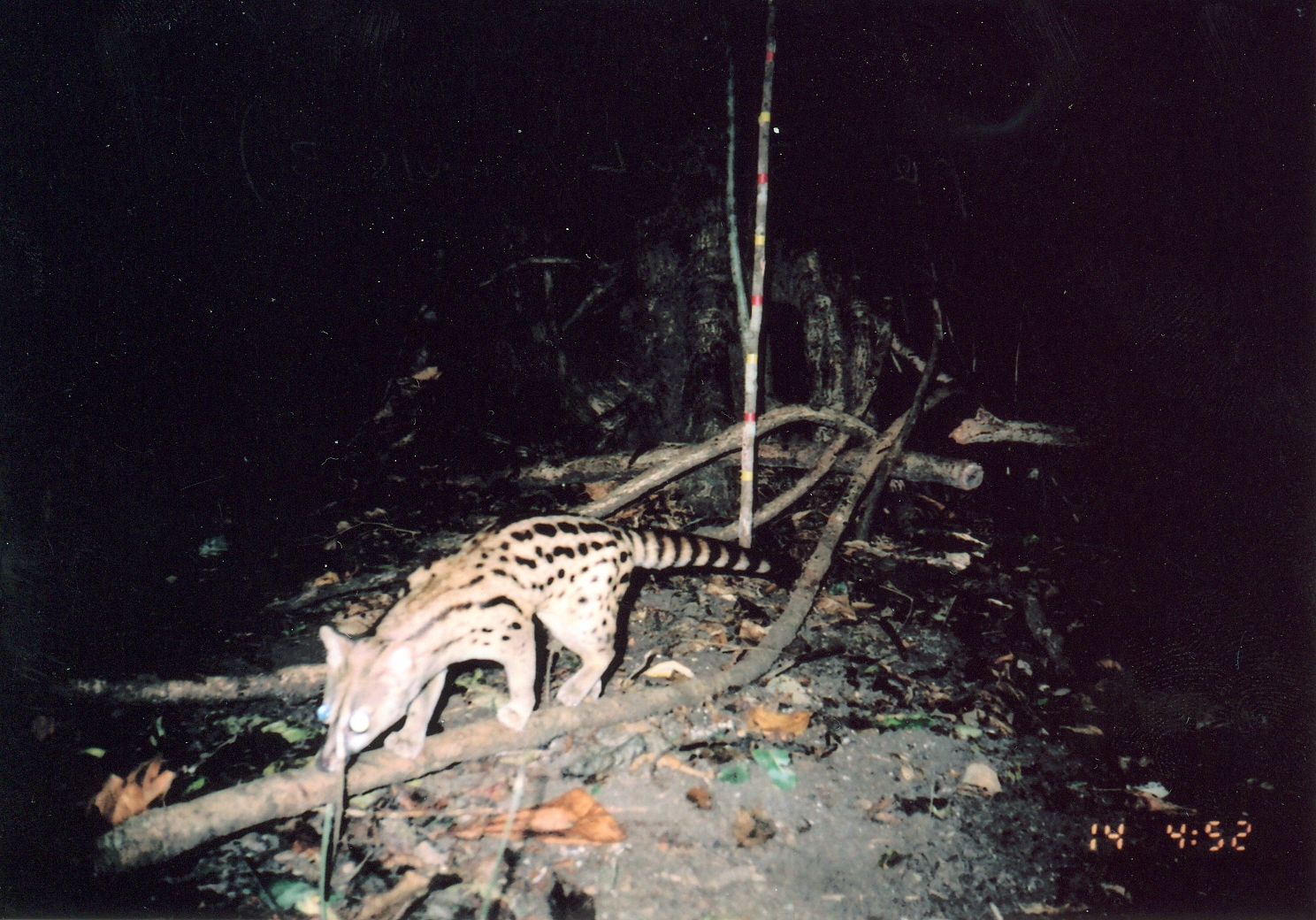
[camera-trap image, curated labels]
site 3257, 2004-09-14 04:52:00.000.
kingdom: Animalia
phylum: Chordata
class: Mammalia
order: Carnivora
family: Viverridae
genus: Genetta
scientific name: Genetta maculata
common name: rusty-spotted genet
Genetta maculata (rusty-spotted genet), count 1.